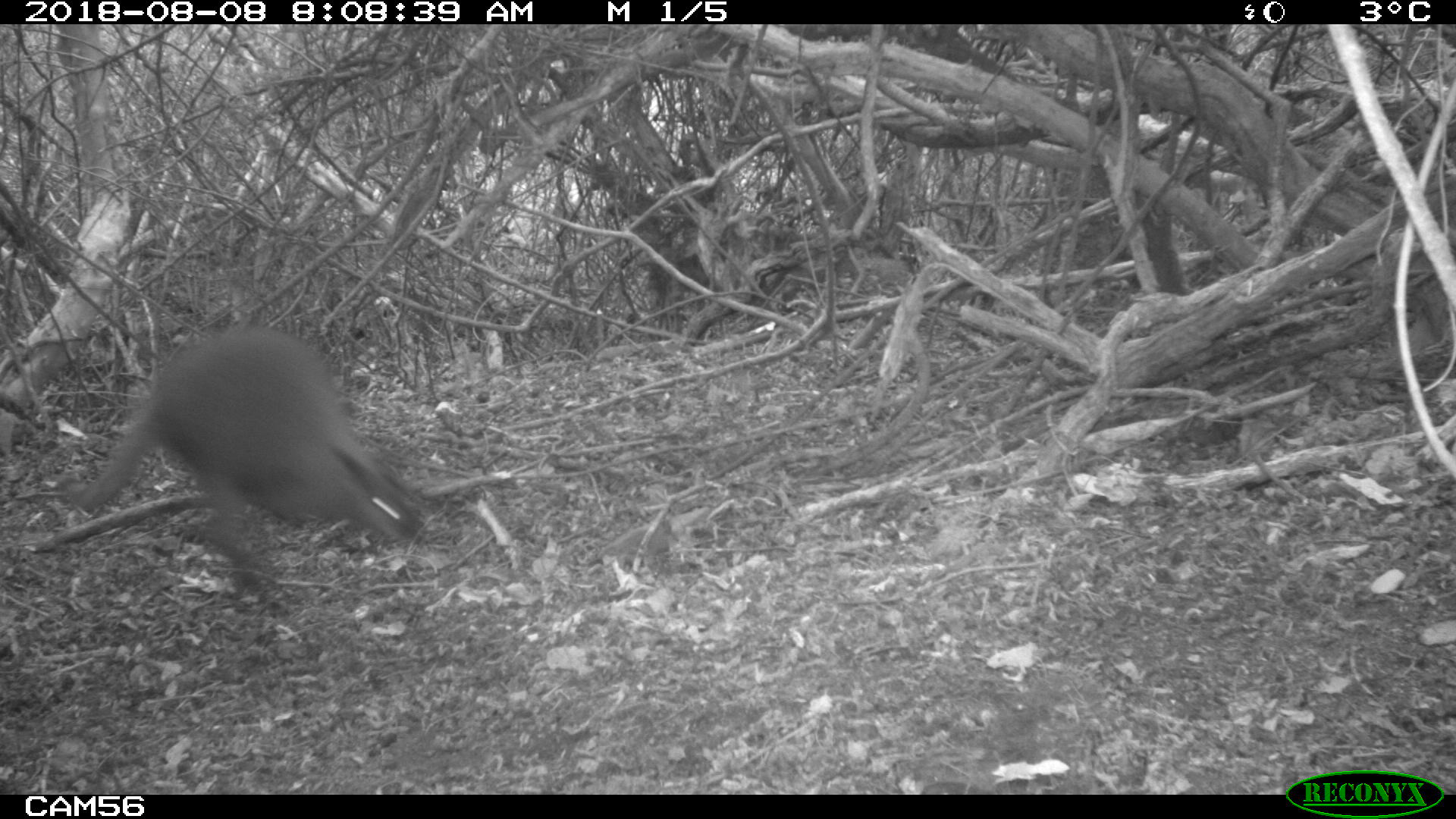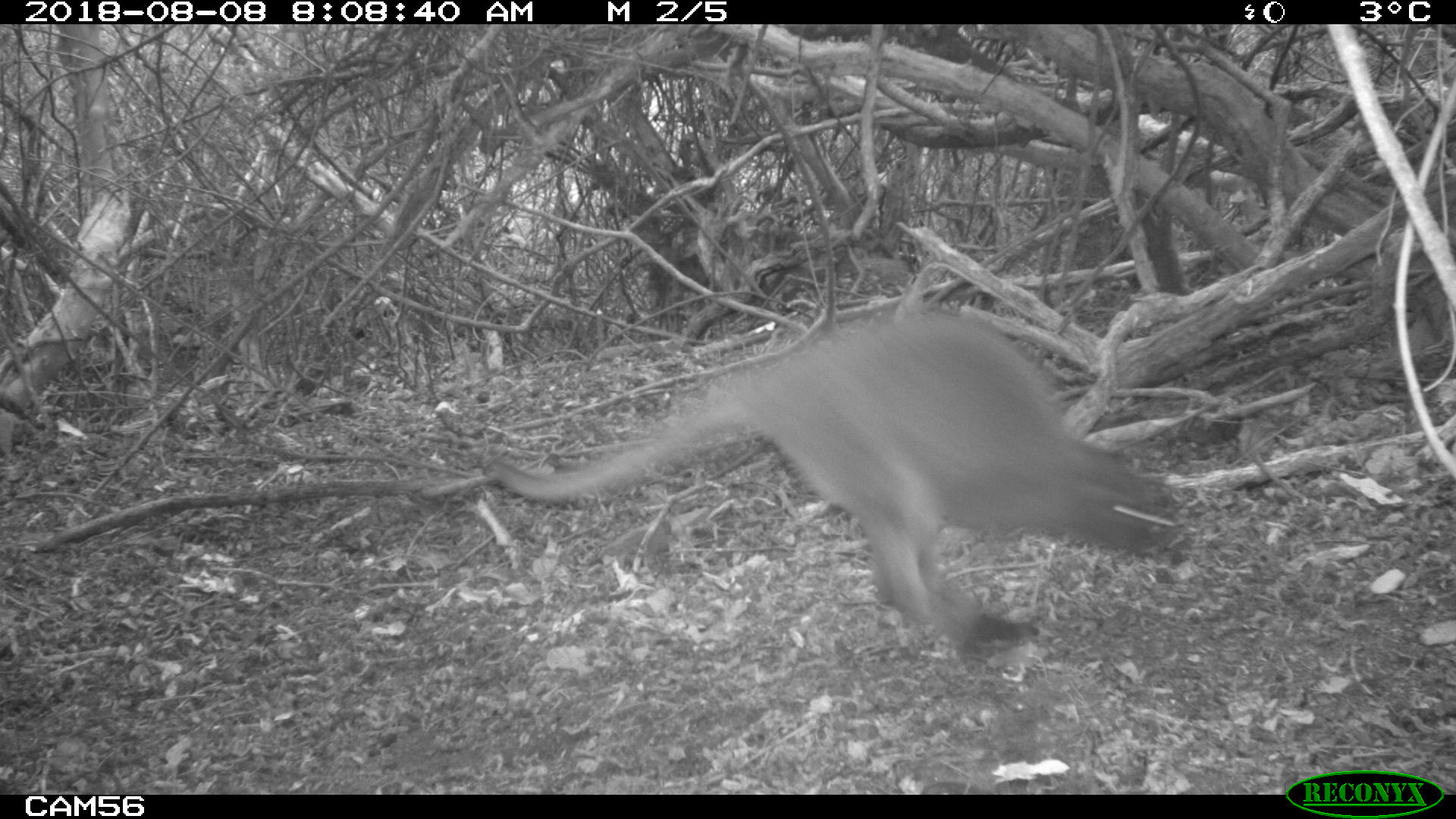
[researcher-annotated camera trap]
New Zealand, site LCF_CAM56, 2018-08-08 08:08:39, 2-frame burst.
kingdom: Animalia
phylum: Chordata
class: Mammalia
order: Diprotodontia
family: Macropodidae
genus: Notamacropus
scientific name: Notamacropus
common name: wallaby